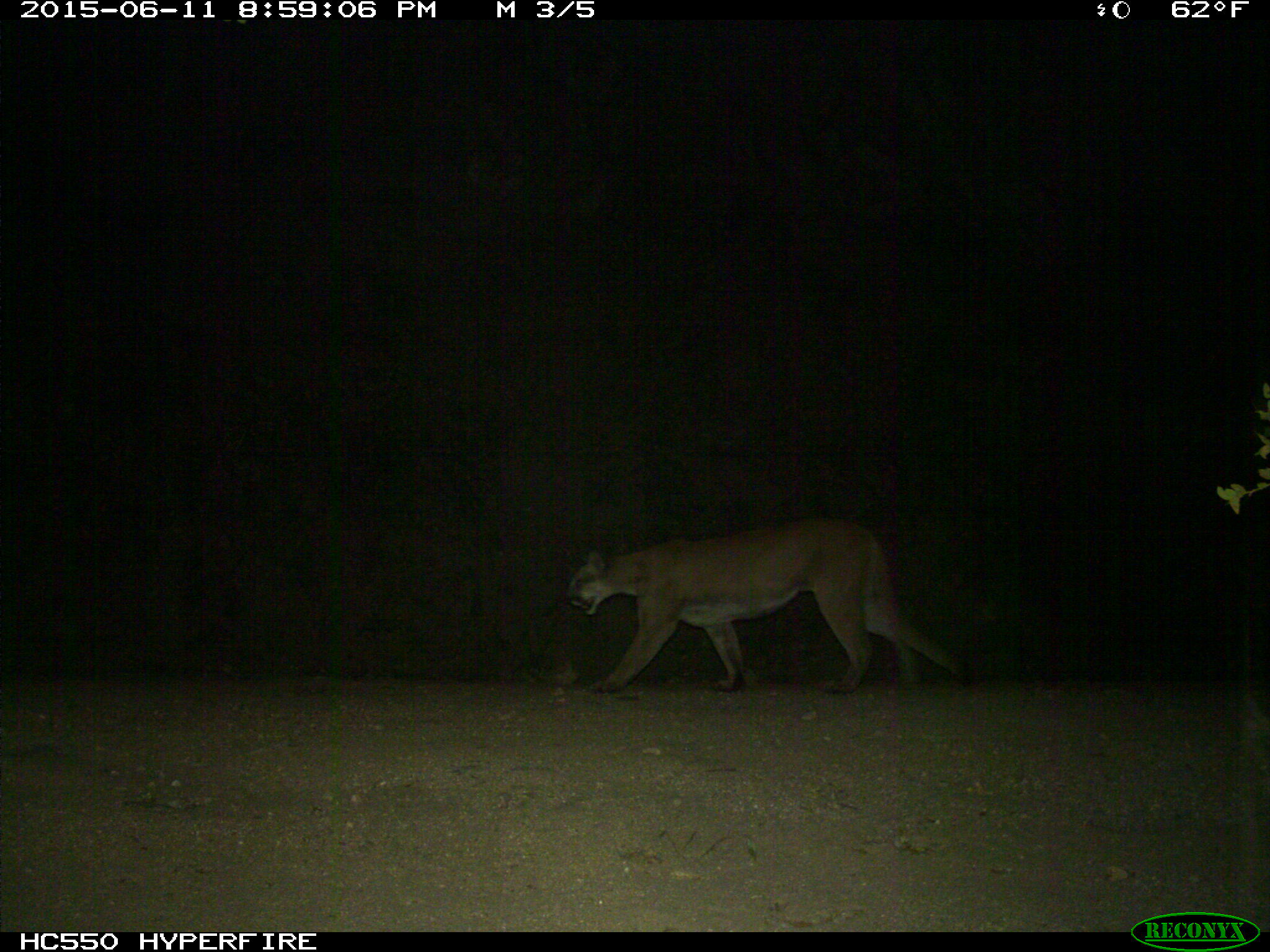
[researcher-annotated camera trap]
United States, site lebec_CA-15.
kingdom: Animalia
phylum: Chordata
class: Mammalia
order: Carnivora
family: Felidae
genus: Puma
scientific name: Puma concolor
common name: mountain lion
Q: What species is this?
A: Puma concolor (mountain lion).